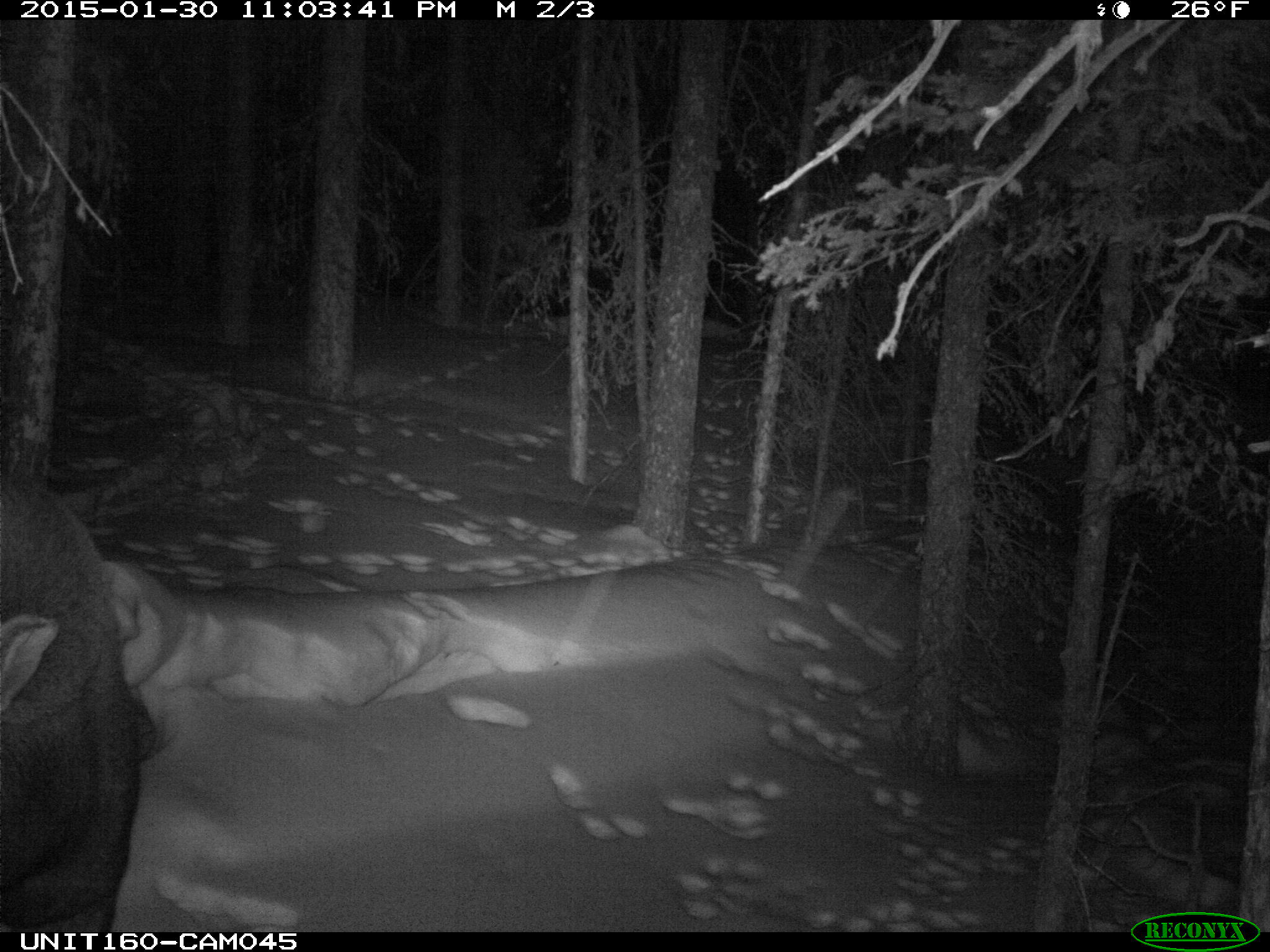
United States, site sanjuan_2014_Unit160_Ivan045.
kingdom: Animalia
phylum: Chordata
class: Mammalia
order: Artiodactyla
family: Cervidae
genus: Alces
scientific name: Alces alces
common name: moose